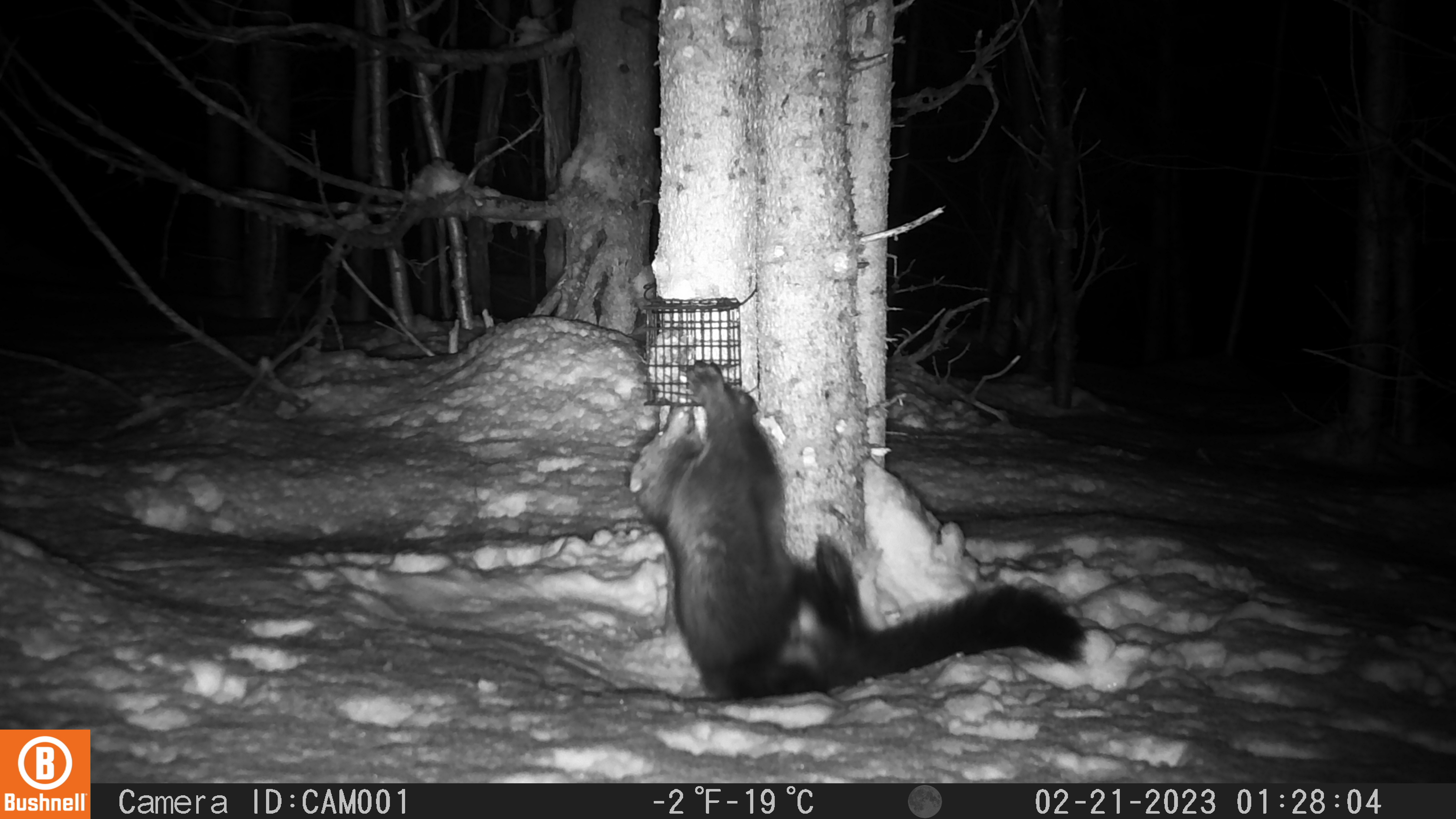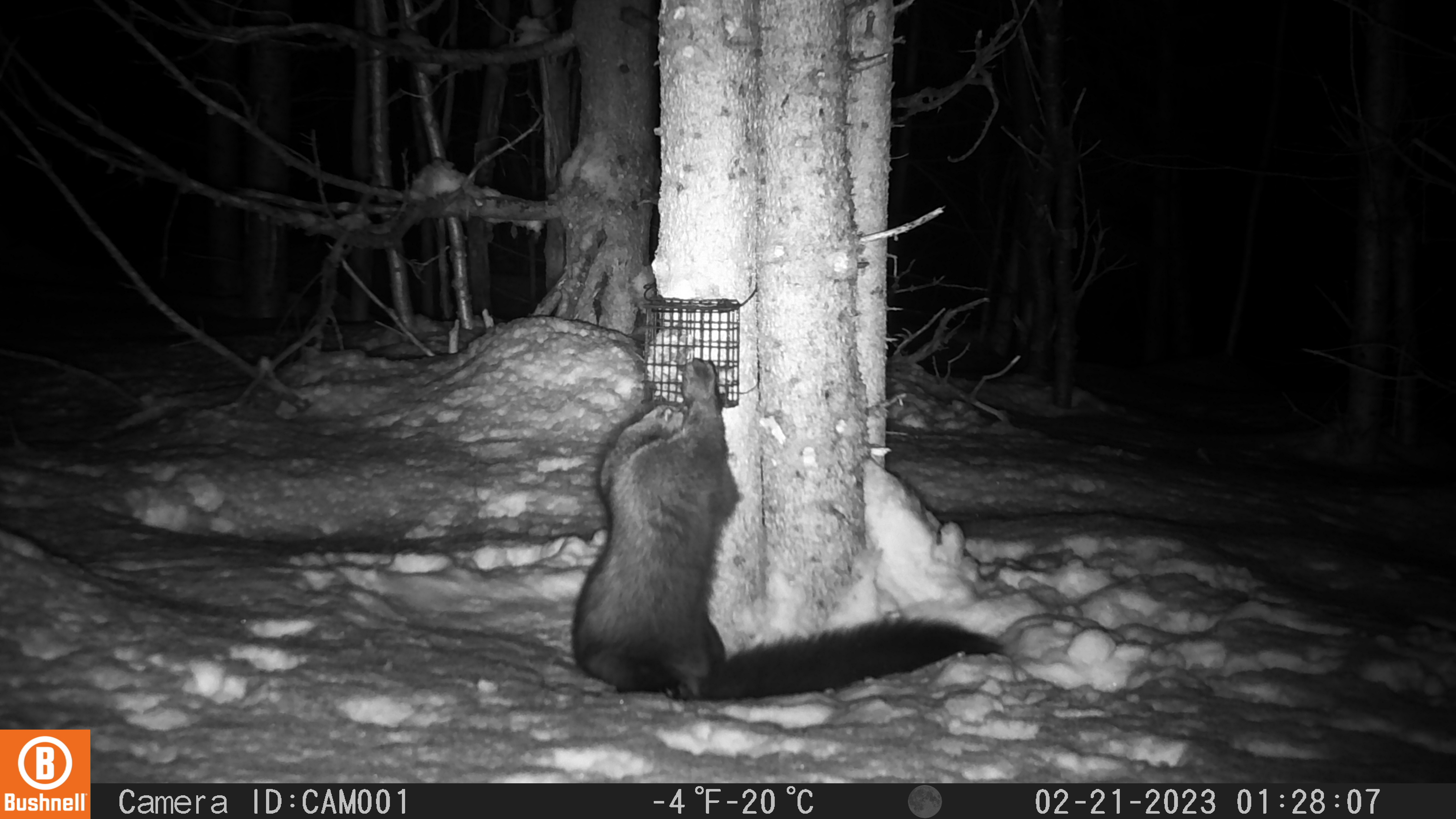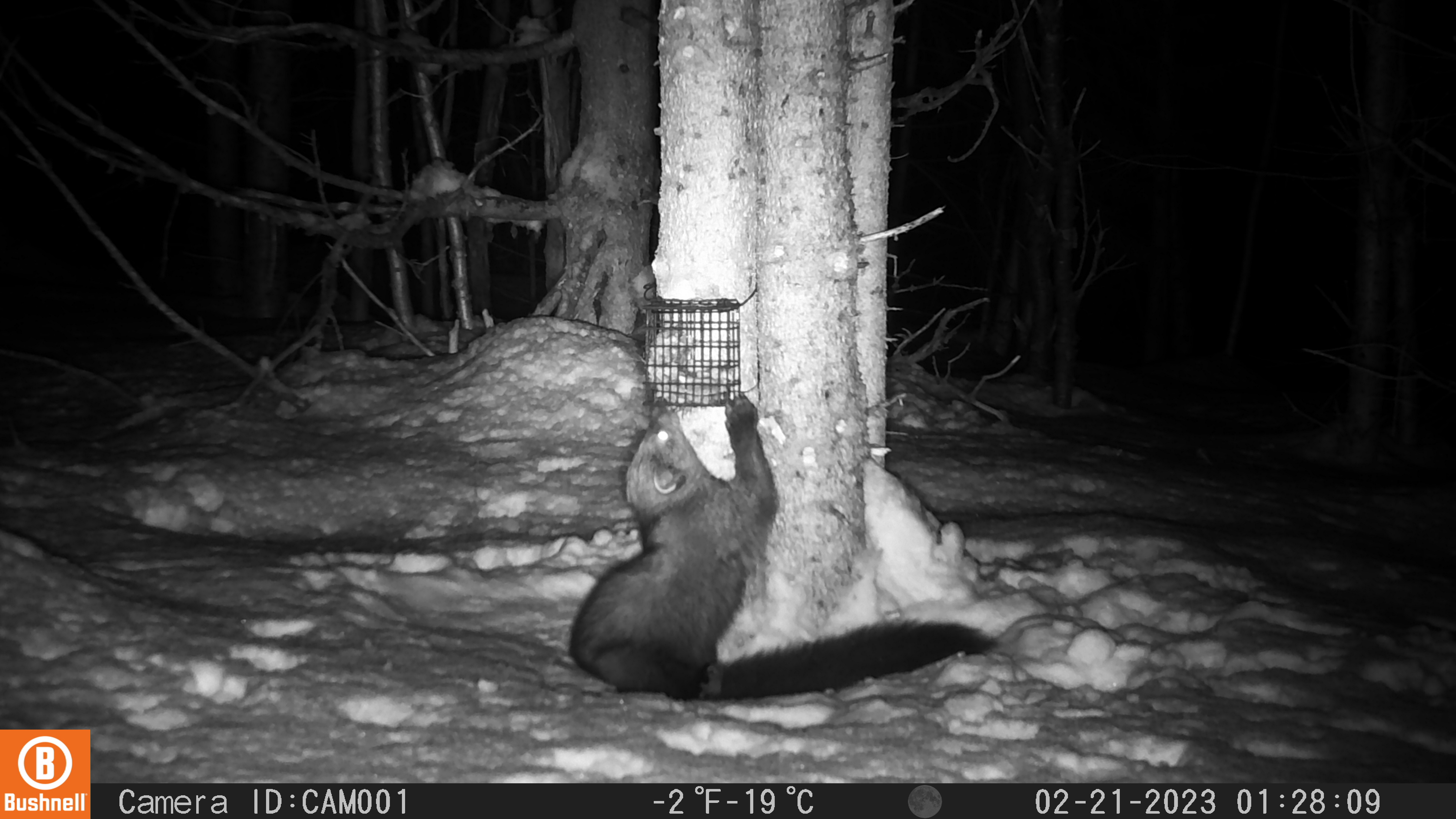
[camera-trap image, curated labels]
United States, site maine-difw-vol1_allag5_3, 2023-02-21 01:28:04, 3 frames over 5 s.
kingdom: Animalia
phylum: Chordata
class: Mammalia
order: Carnivora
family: Mustelidae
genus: Pekania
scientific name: Pekania pennanti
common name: fisher